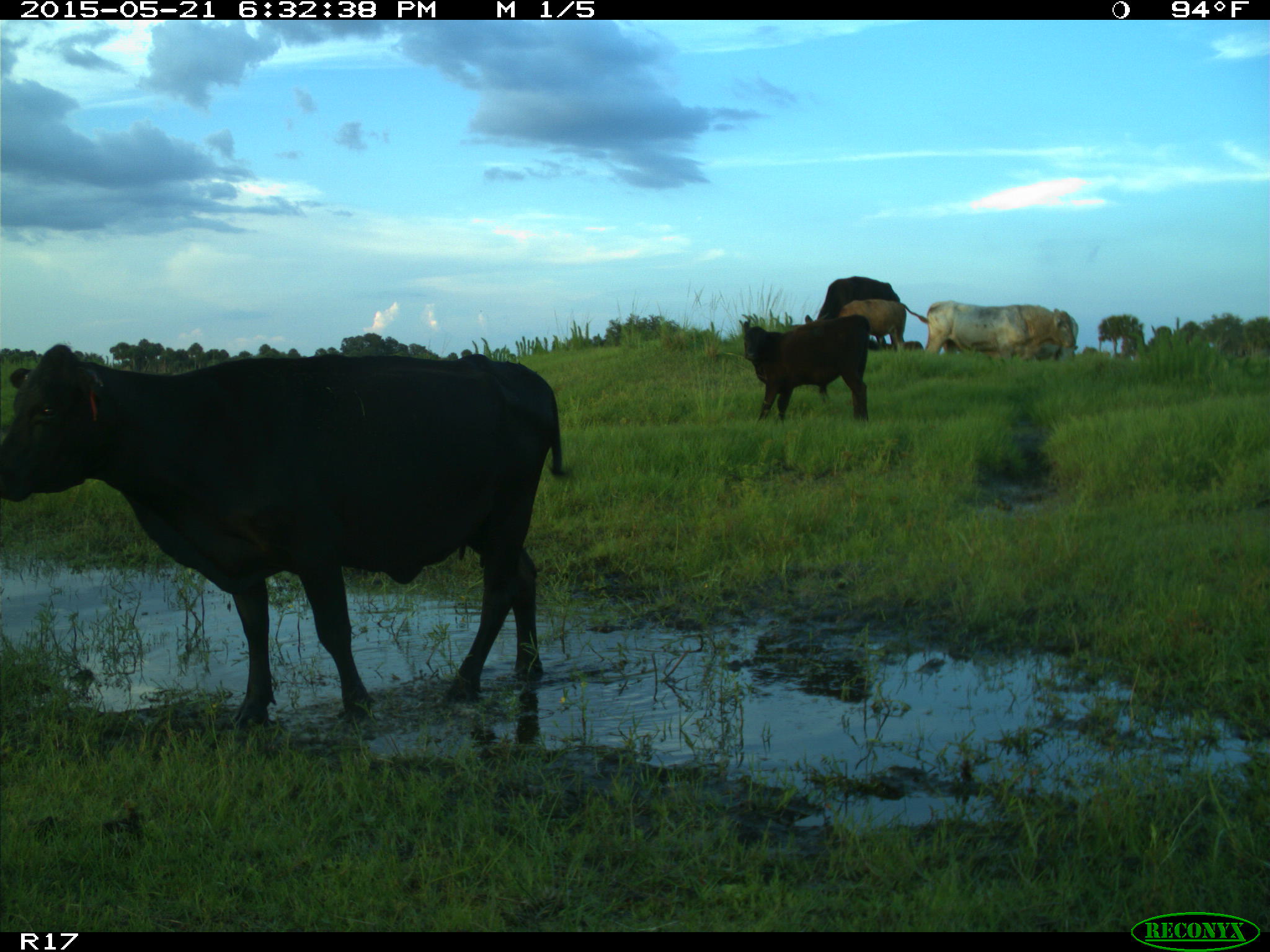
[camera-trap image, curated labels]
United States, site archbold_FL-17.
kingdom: Animalia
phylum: Chordata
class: Mammalia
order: Artiodactyla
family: Bovidae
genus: Bos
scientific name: Bos taurus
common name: domestic cow